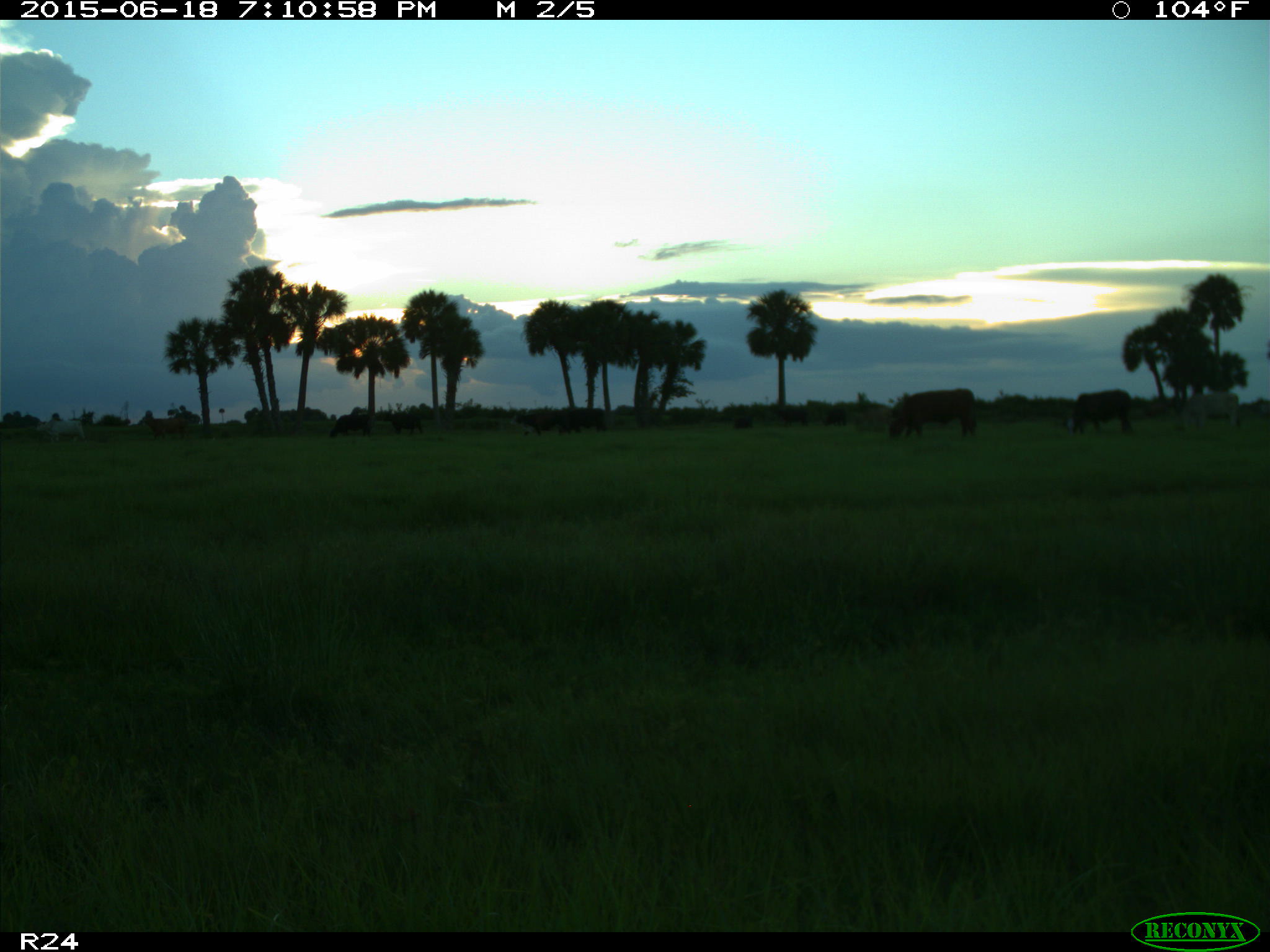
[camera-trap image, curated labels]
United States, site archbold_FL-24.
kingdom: Animalia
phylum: Chordata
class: Mammalia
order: Artiodactyla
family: Bovidae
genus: Bos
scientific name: Bos taurus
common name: domestic cow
Bos taurus (domestic cow).